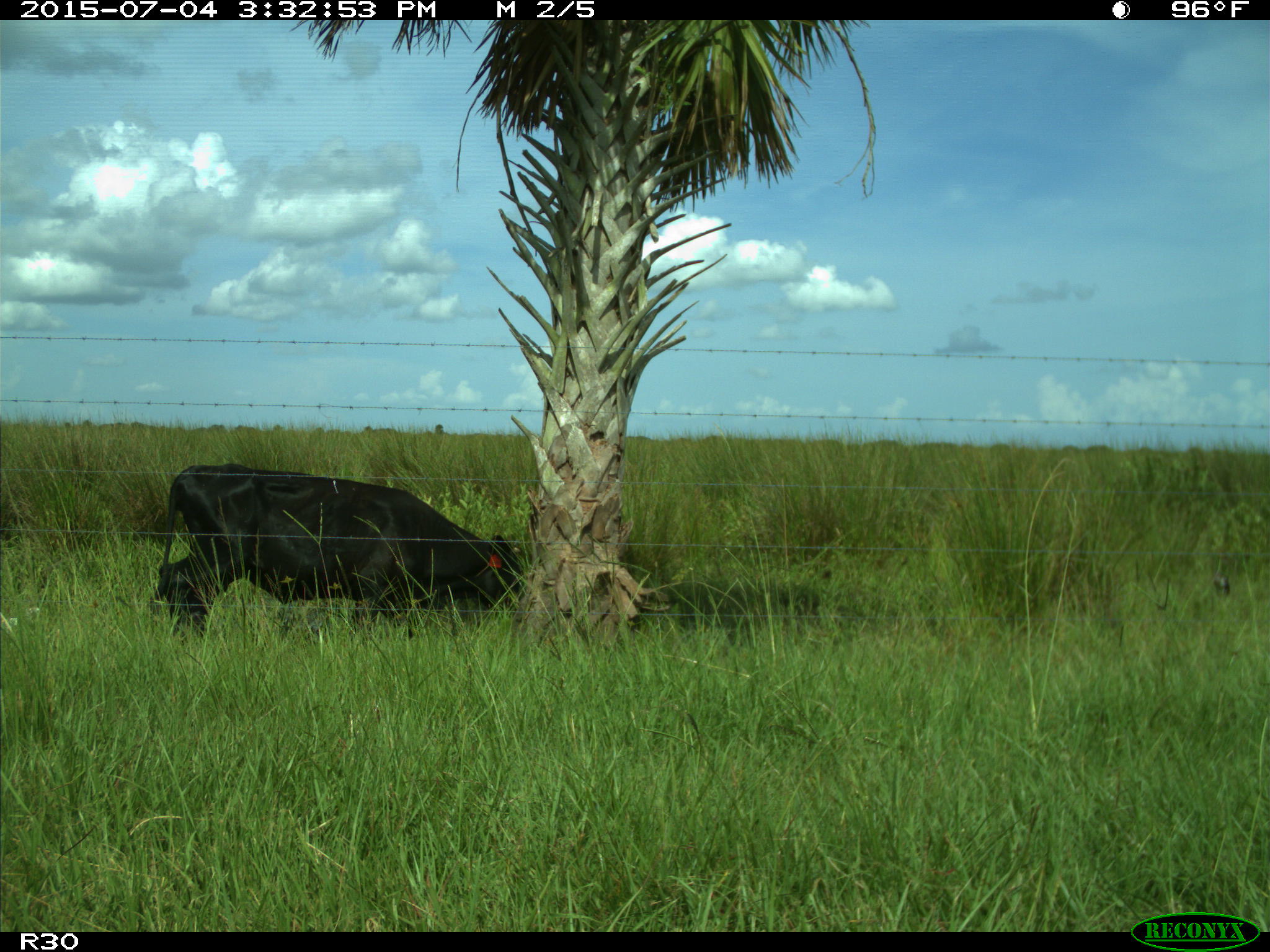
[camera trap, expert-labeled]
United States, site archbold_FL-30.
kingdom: Animalia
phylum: Chordata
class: Mammalia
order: Artiodactyla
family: Bovidae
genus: Bos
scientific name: Bos taurus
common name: domestic cow